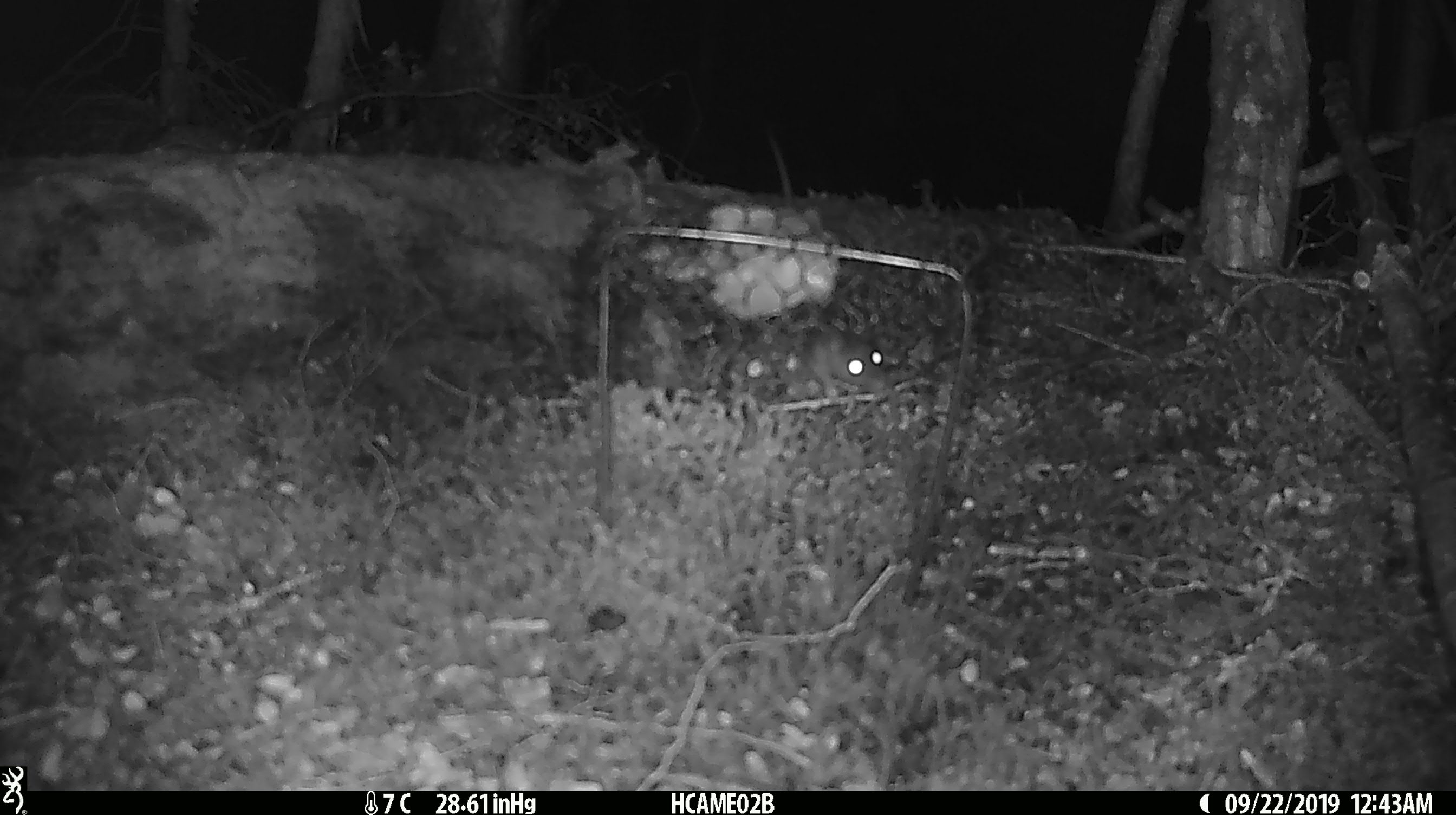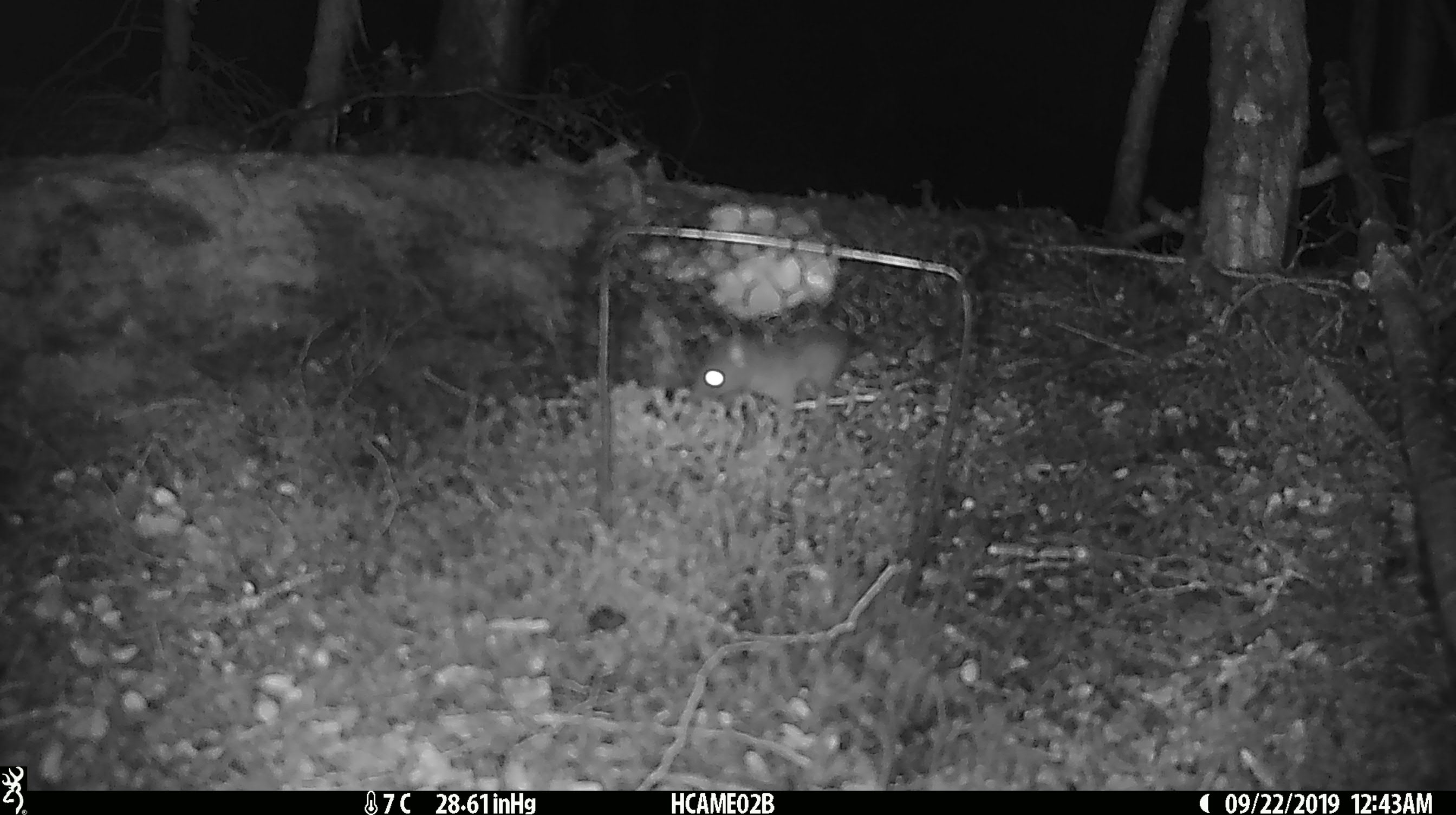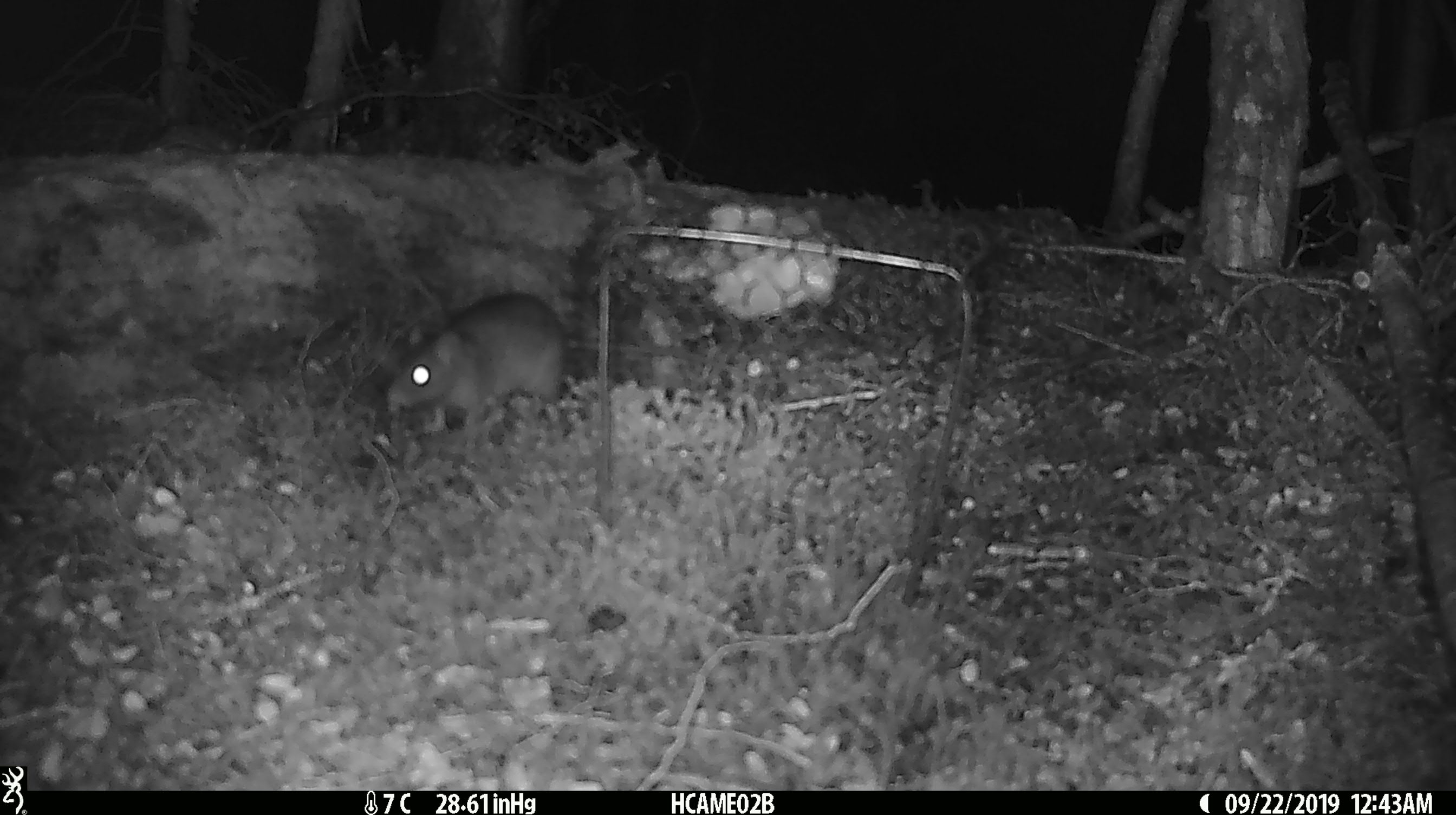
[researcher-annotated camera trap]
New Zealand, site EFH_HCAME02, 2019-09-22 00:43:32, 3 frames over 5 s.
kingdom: Animalia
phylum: Chordata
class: Mammalia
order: Rodentia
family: Muridae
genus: Rattus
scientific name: Rattus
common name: rat